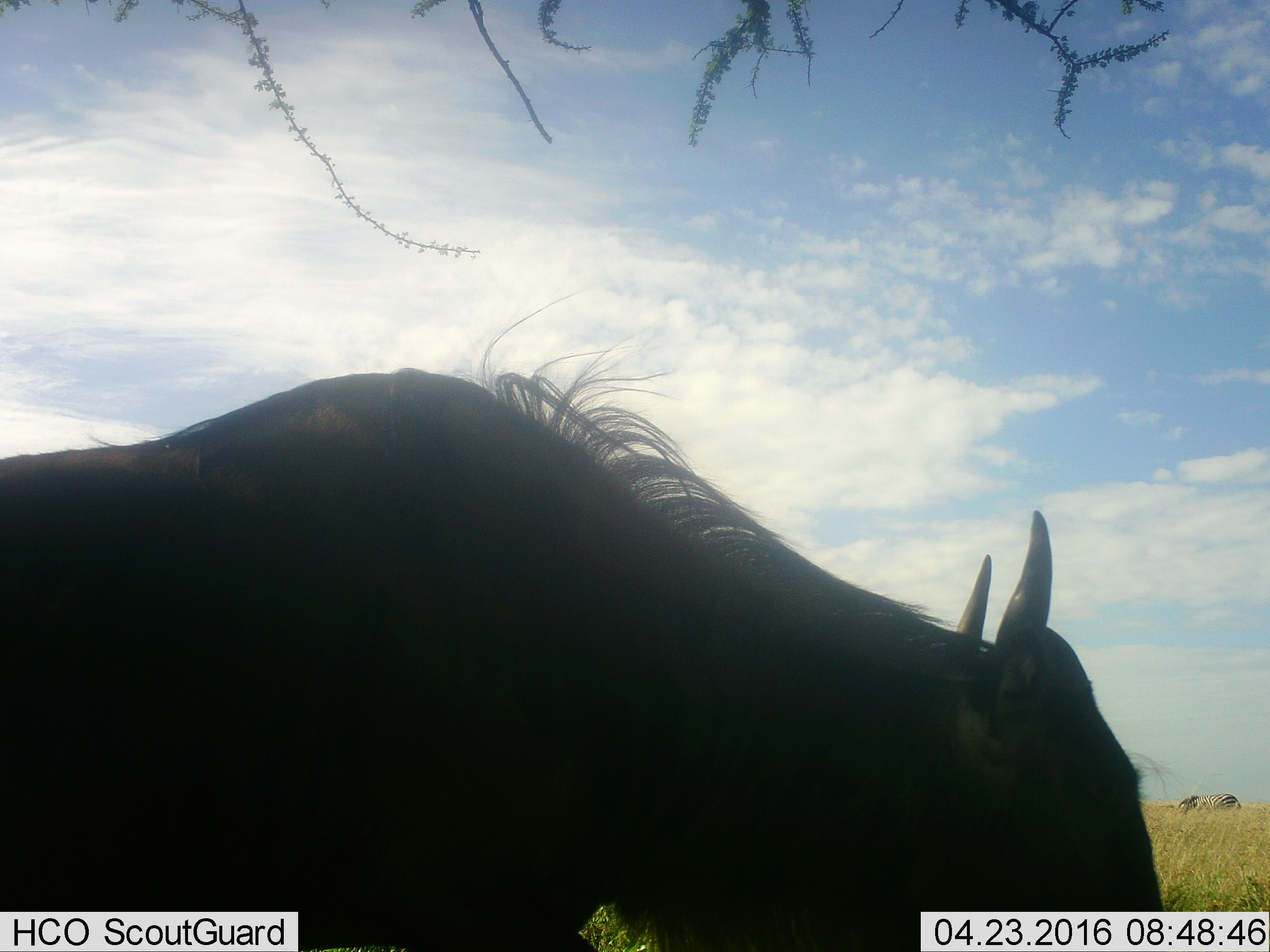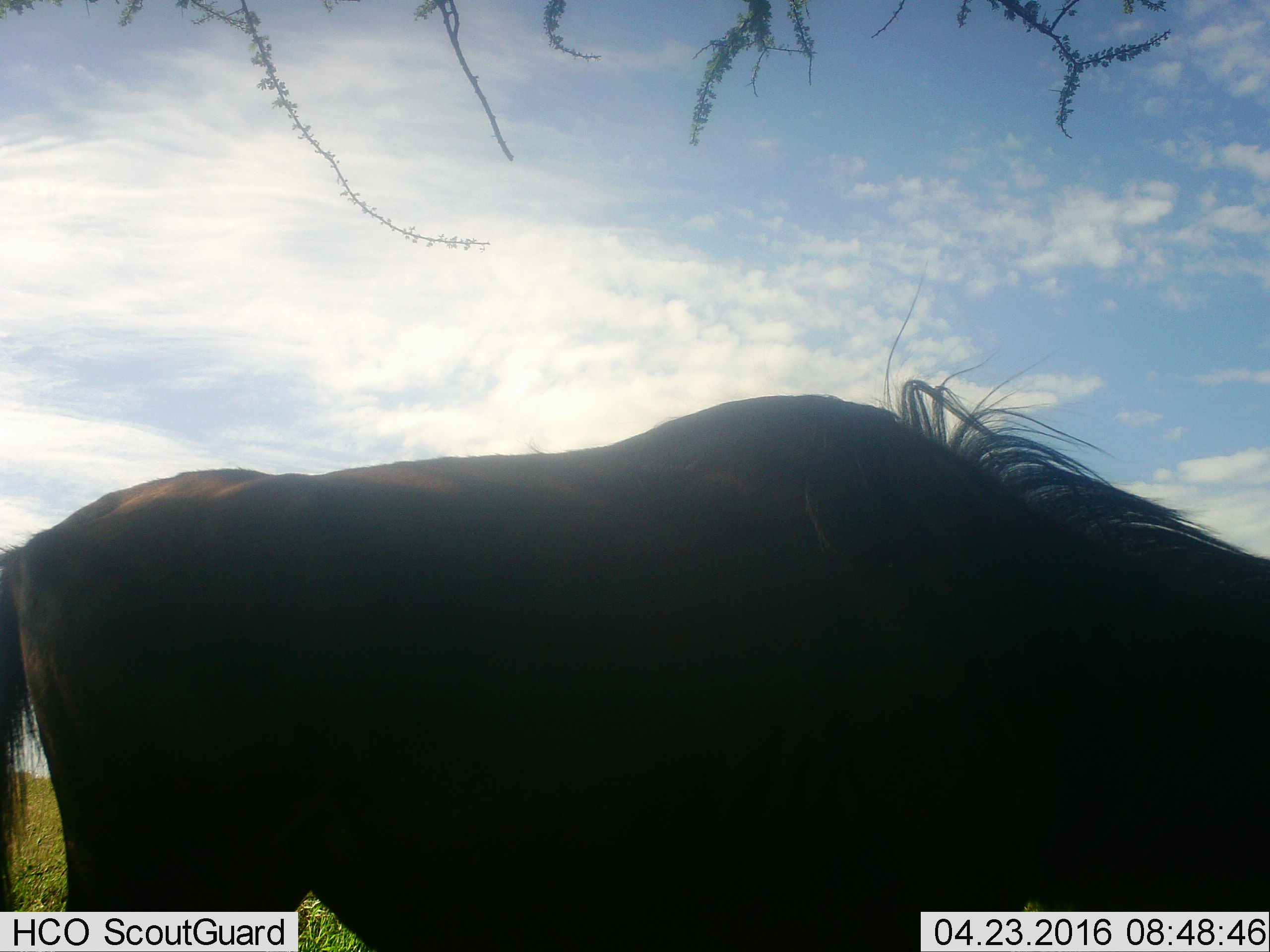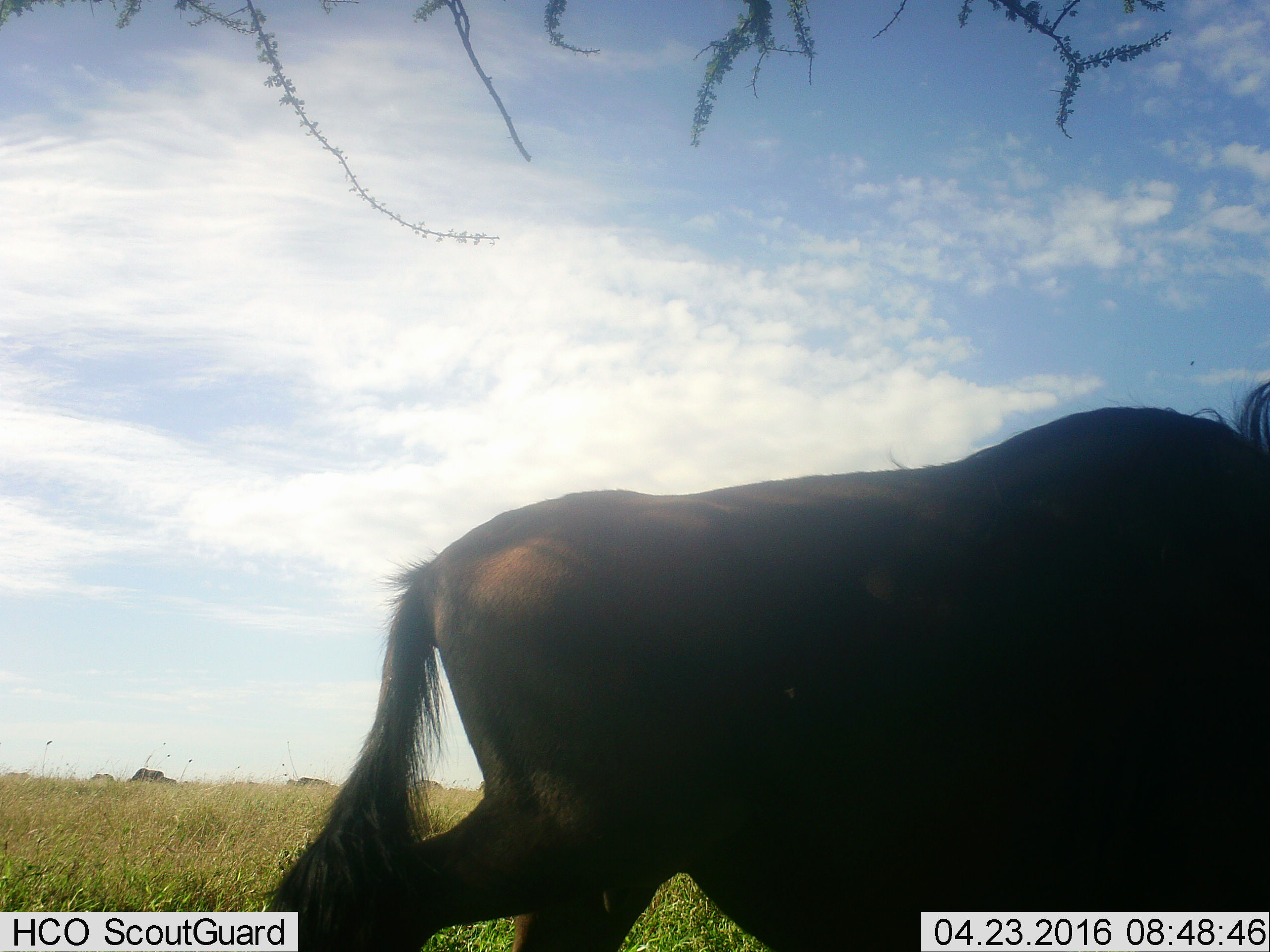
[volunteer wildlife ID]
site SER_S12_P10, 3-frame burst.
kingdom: Animalia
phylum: Chordata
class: Mammalia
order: Artiodactyla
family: Bovidae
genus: Connochaetes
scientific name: Connochaetes taurinus taurinus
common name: blue wildebeest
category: wildebeestblue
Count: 1.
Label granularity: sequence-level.